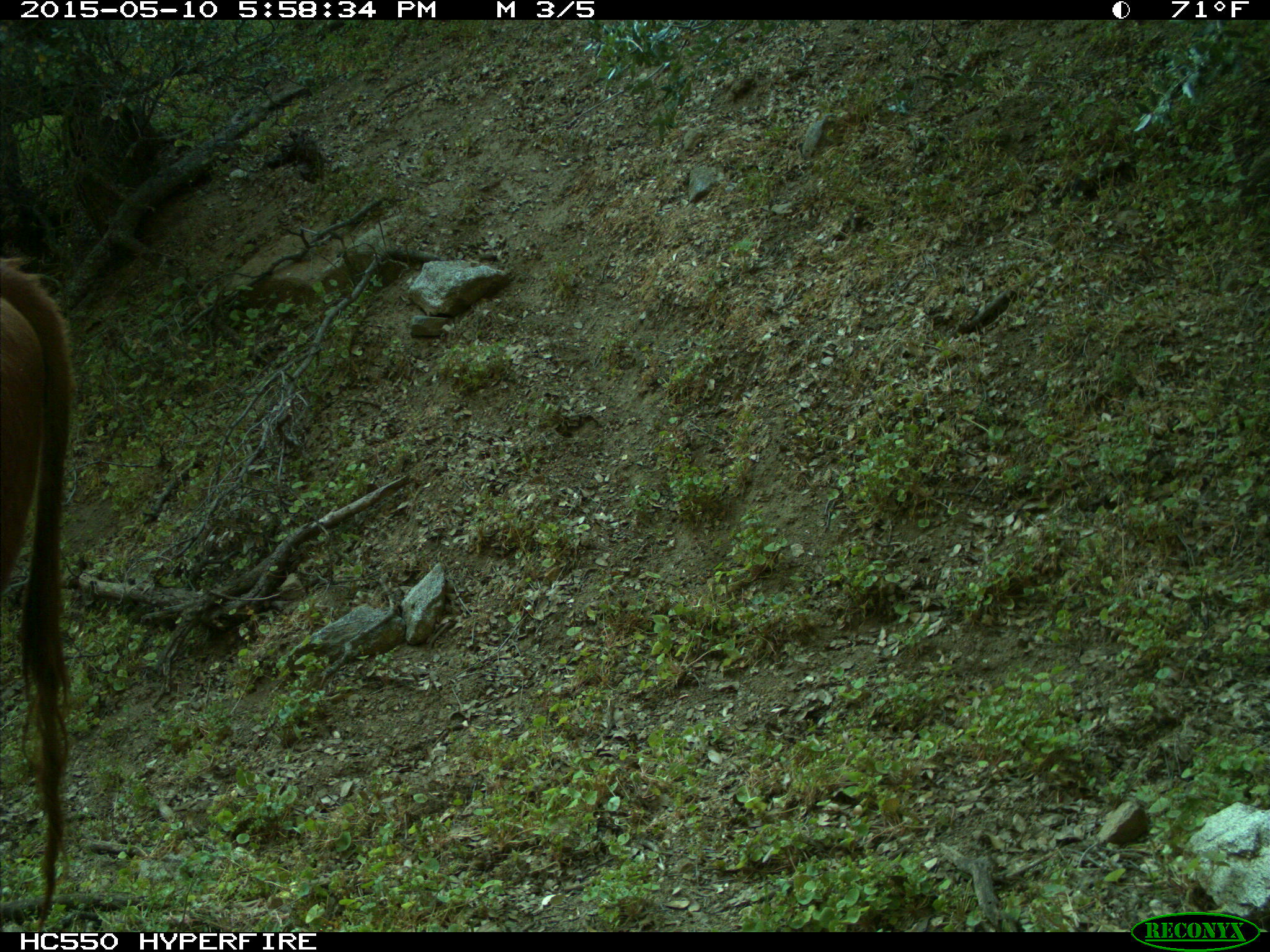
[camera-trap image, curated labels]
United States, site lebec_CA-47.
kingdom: Animalia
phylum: Chordata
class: Mammalia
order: Artiodactyla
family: Bovidae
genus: Bos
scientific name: Bos taurus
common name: domestic cow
Bos taurus (domestic cow).